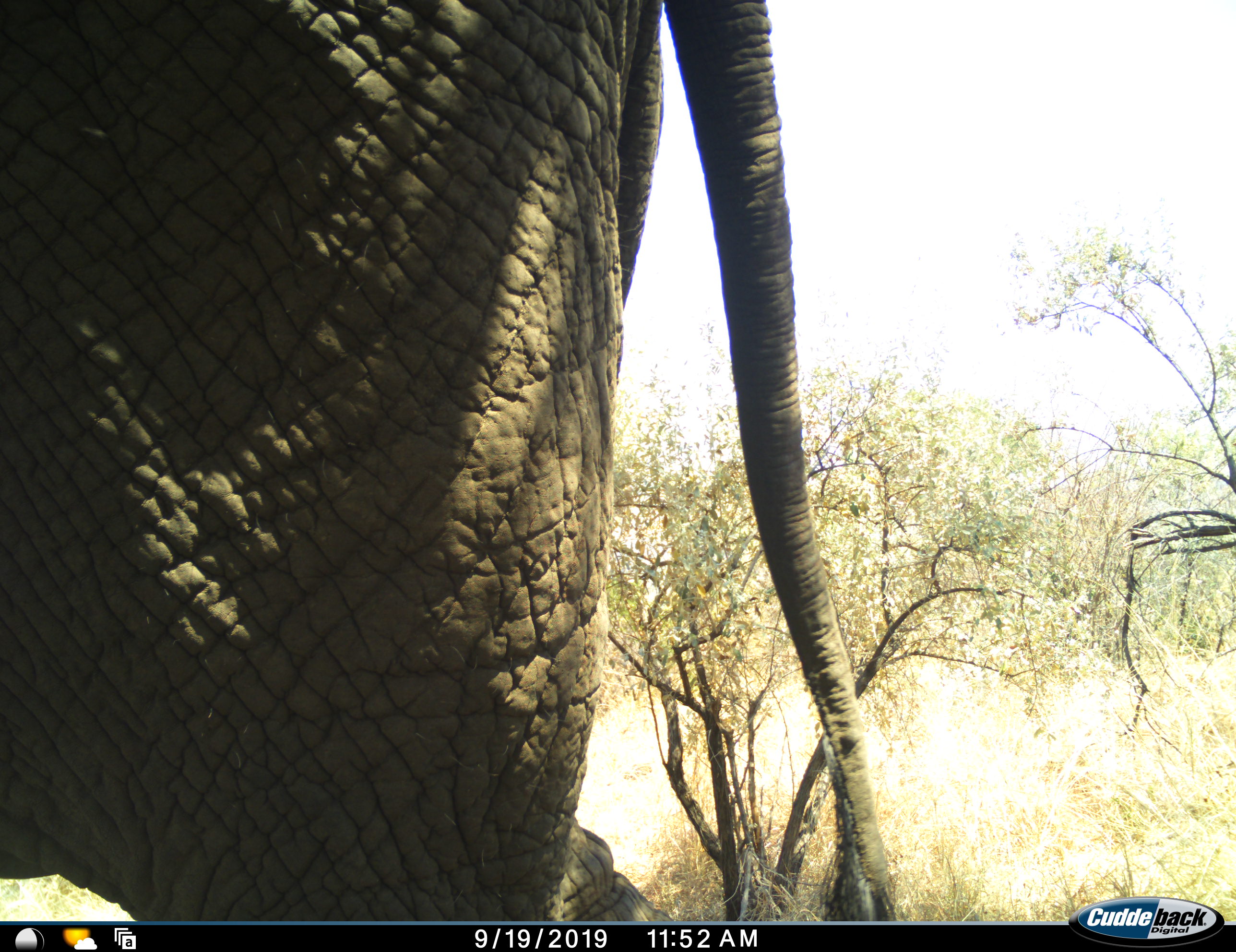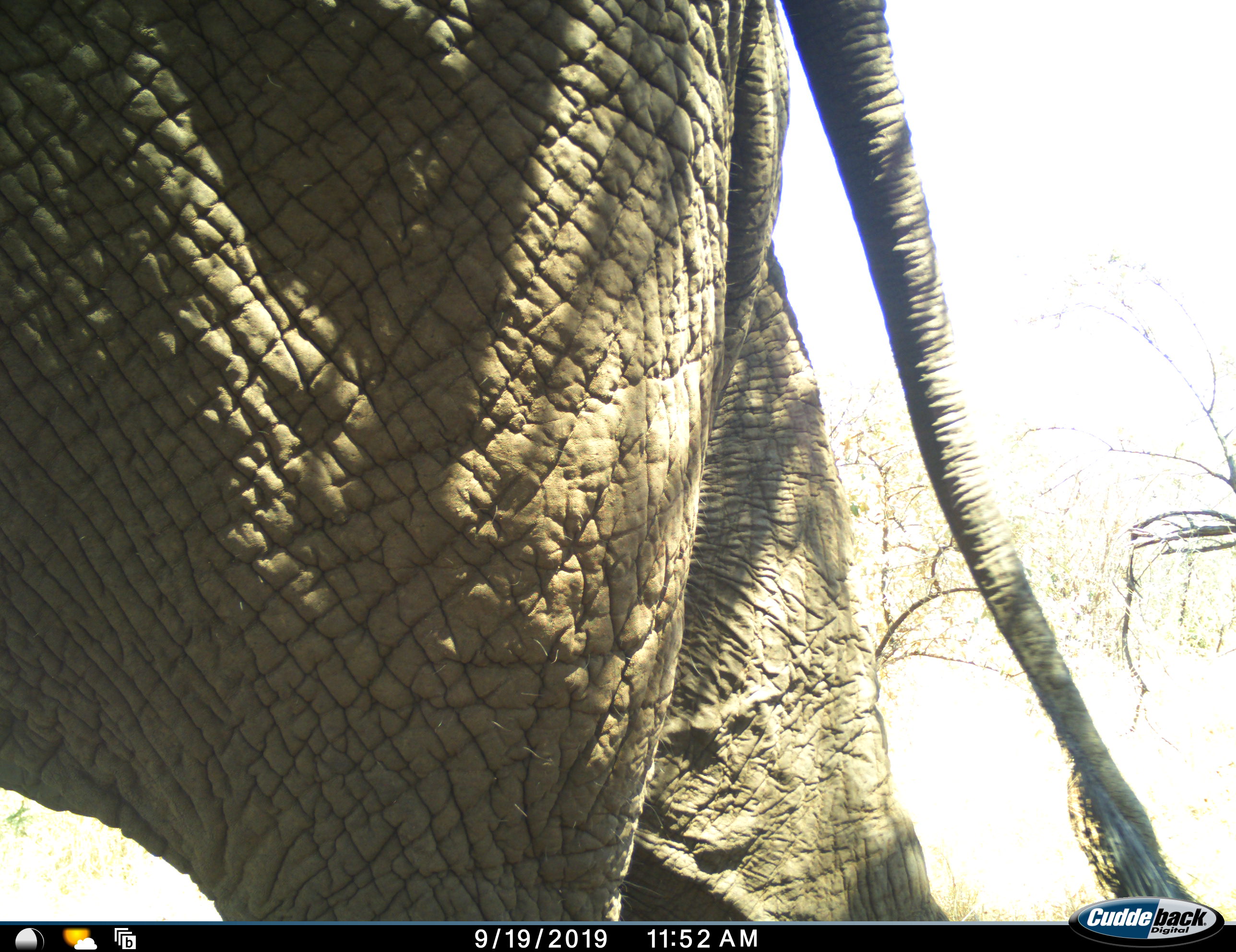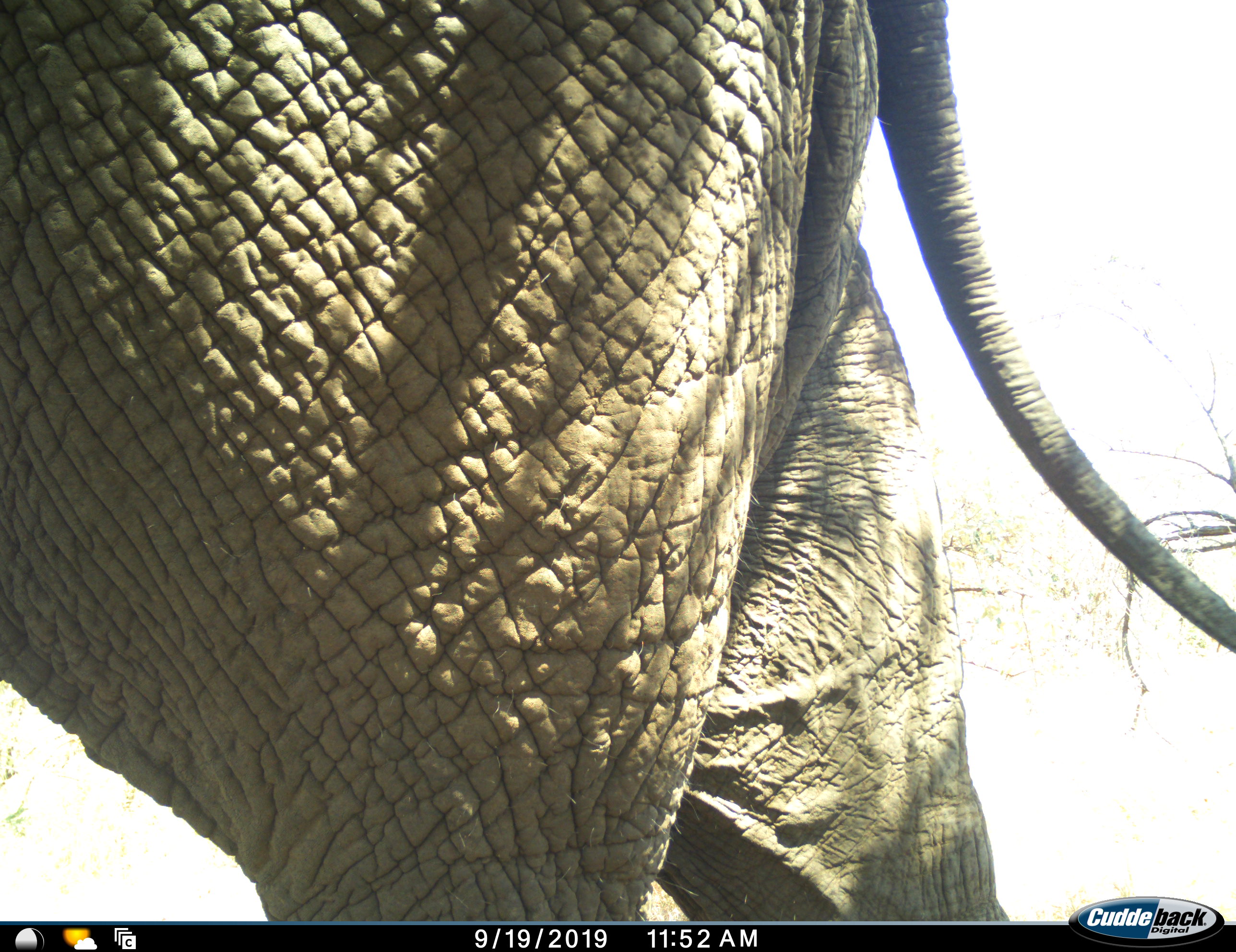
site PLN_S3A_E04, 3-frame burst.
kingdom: Animalia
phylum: Chordata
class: Mammalia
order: Proboscidea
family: Elephantidae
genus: Loxodonta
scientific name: Loxodonta africana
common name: african bush elephant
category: elephant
Elephant (african bush elephant) (Loxodonta africana), count 1. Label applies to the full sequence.